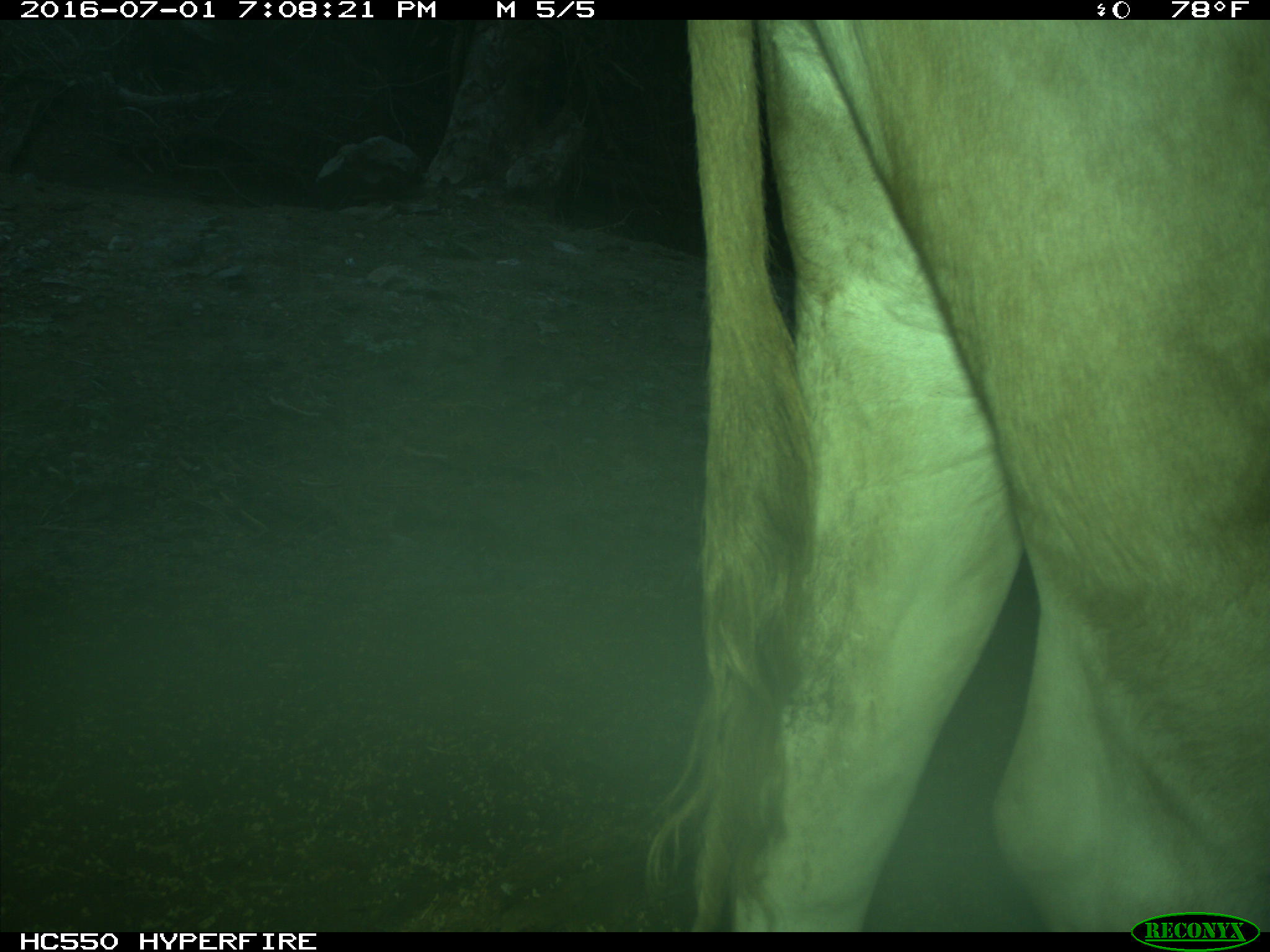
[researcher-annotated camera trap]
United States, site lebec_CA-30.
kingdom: Animalia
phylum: Chordata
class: Mammalia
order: Artiodactyla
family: Bovidae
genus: Bos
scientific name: Bos taurus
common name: domestic cow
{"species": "Bos taurus (domestic cow)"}